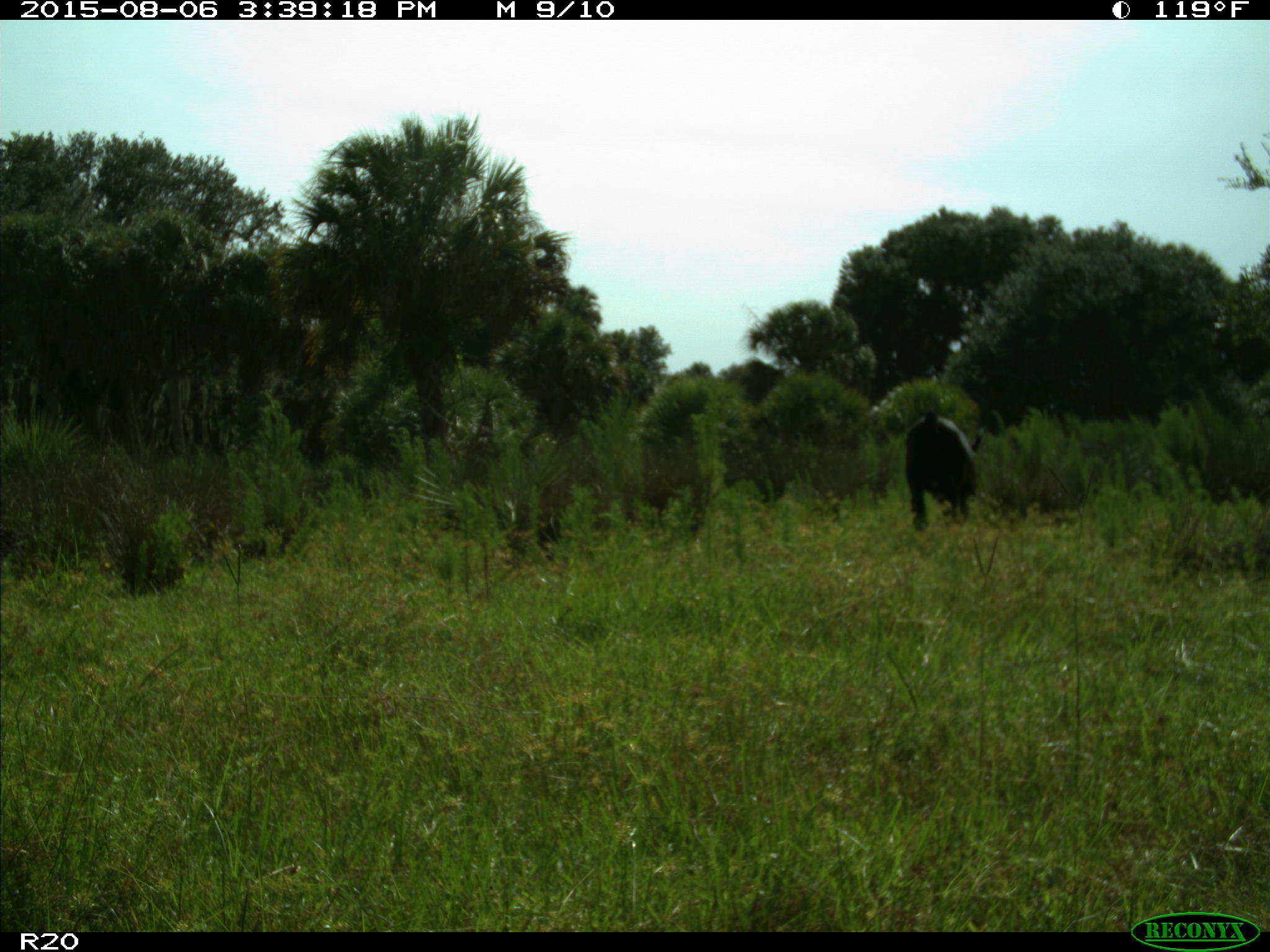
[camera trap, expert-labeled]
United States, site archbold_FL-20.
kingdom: Animalia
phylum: Chordata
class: Mammalia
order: Artiodactyla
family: Bovidae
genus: Bos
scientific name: Bos taurus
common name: domestic cow